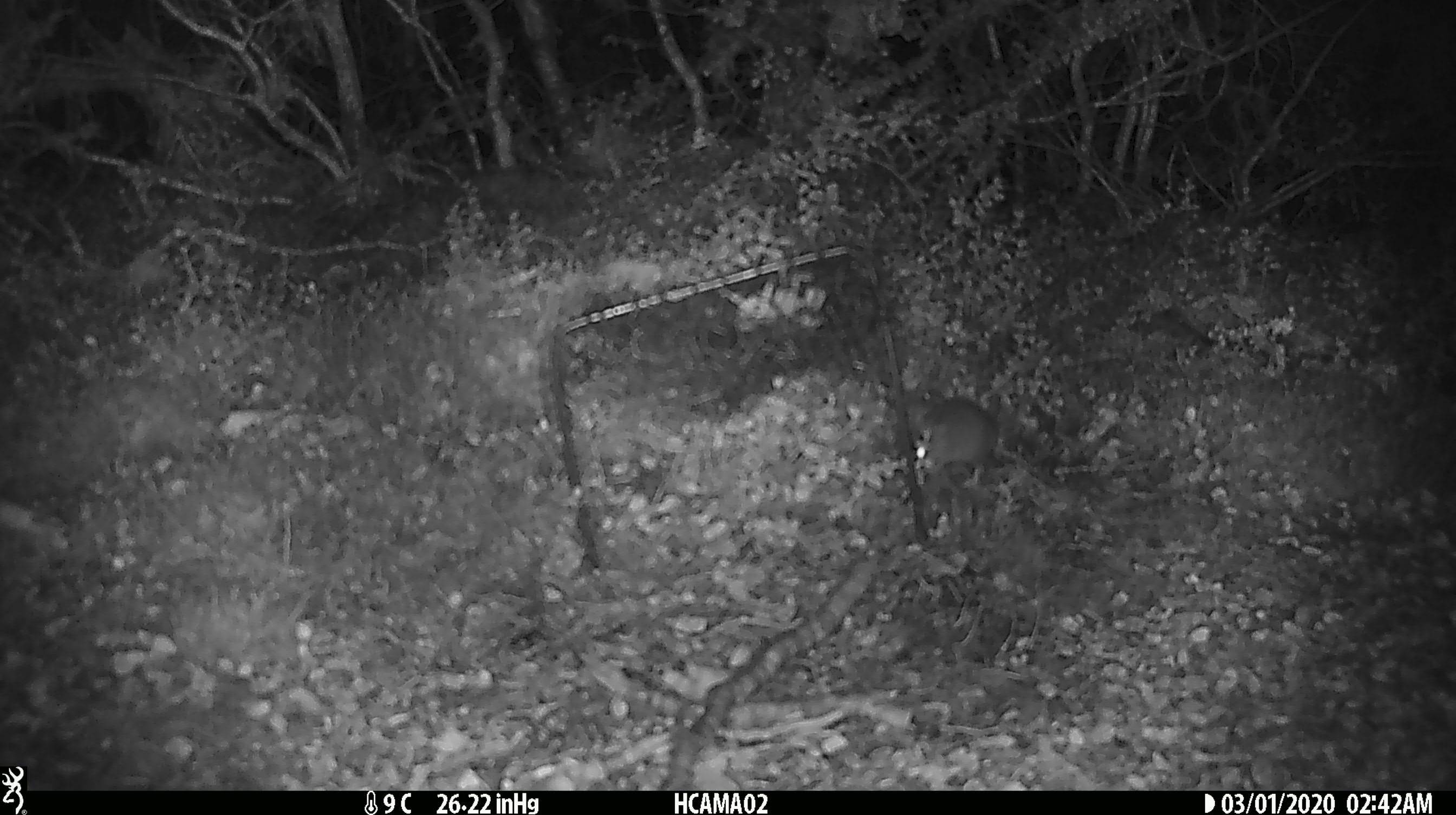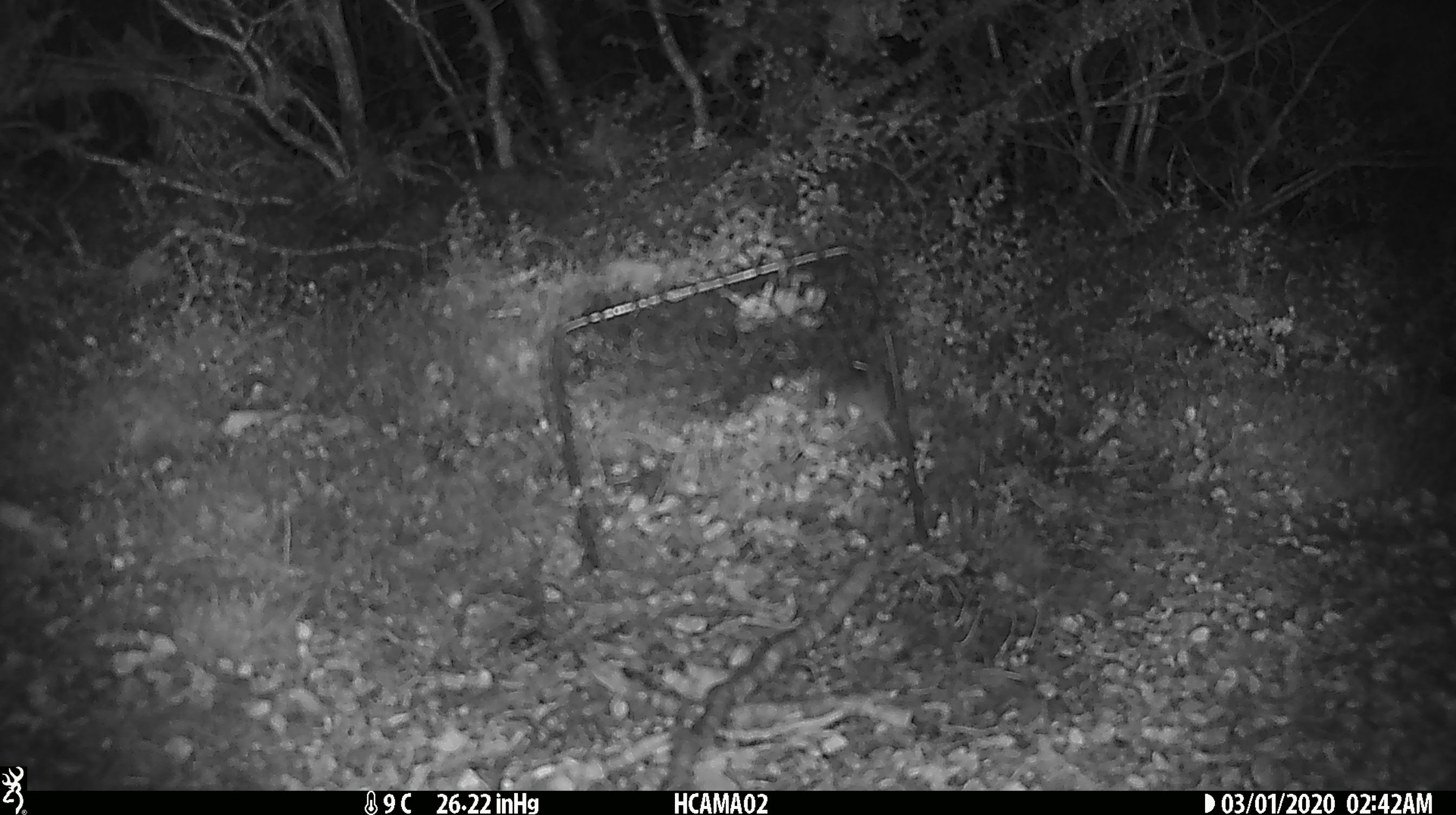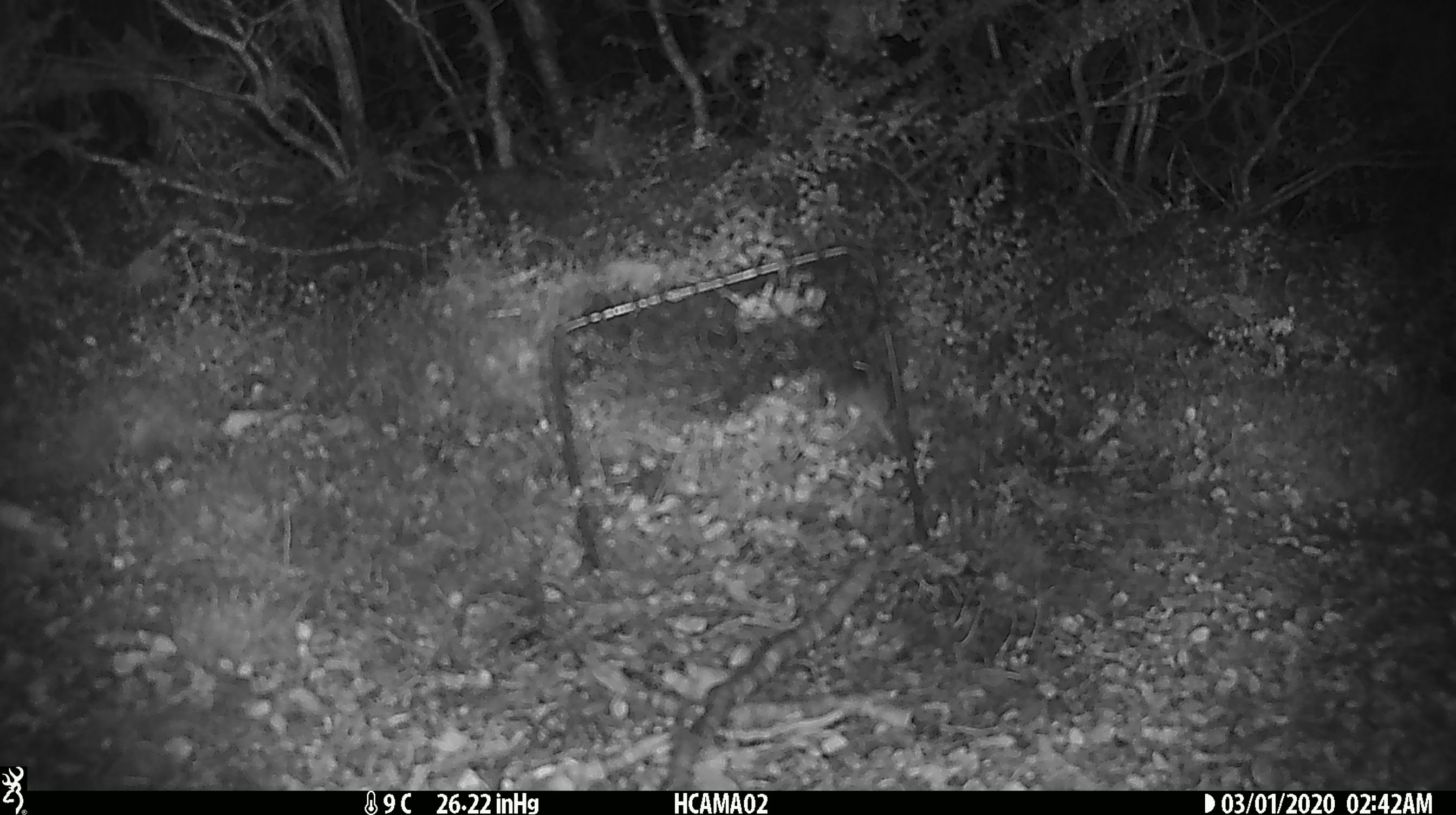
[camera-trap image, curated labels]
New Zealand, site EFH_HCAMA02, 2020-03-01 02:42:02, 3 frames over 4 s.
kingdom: Animalia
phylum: Chordata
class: Mammalia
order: Rodentia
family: Muridae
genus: Mus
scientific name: Mus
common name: mouse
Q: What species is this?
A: Mouse (Mus).